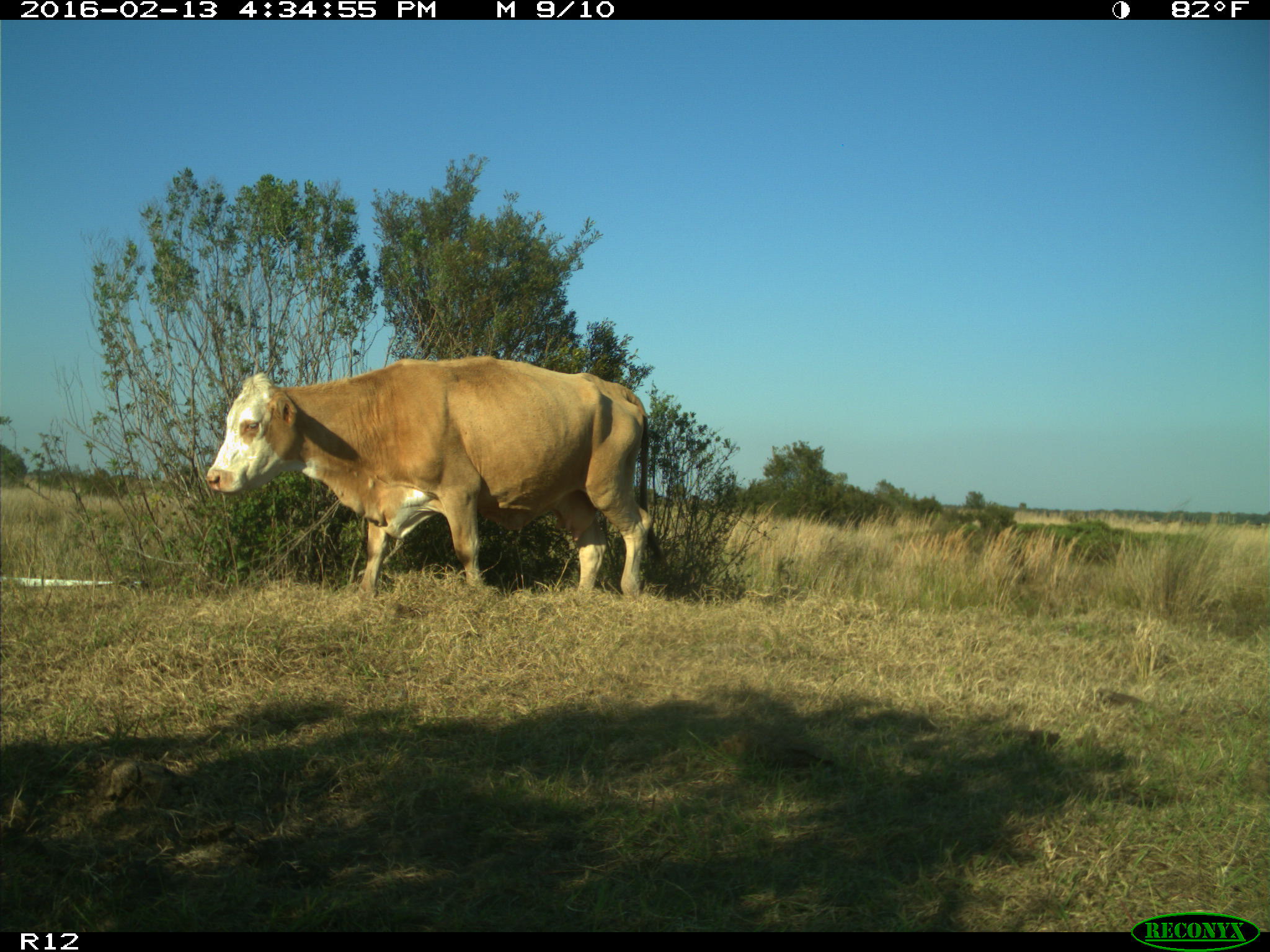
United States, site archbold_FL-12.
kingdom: Animalia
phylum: Chordata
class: Mammalia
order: Artiodactyla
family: Bovidae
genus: Bos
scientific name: Bos taurus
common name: domestic cow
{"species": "Bos taurus (domestic cow)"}